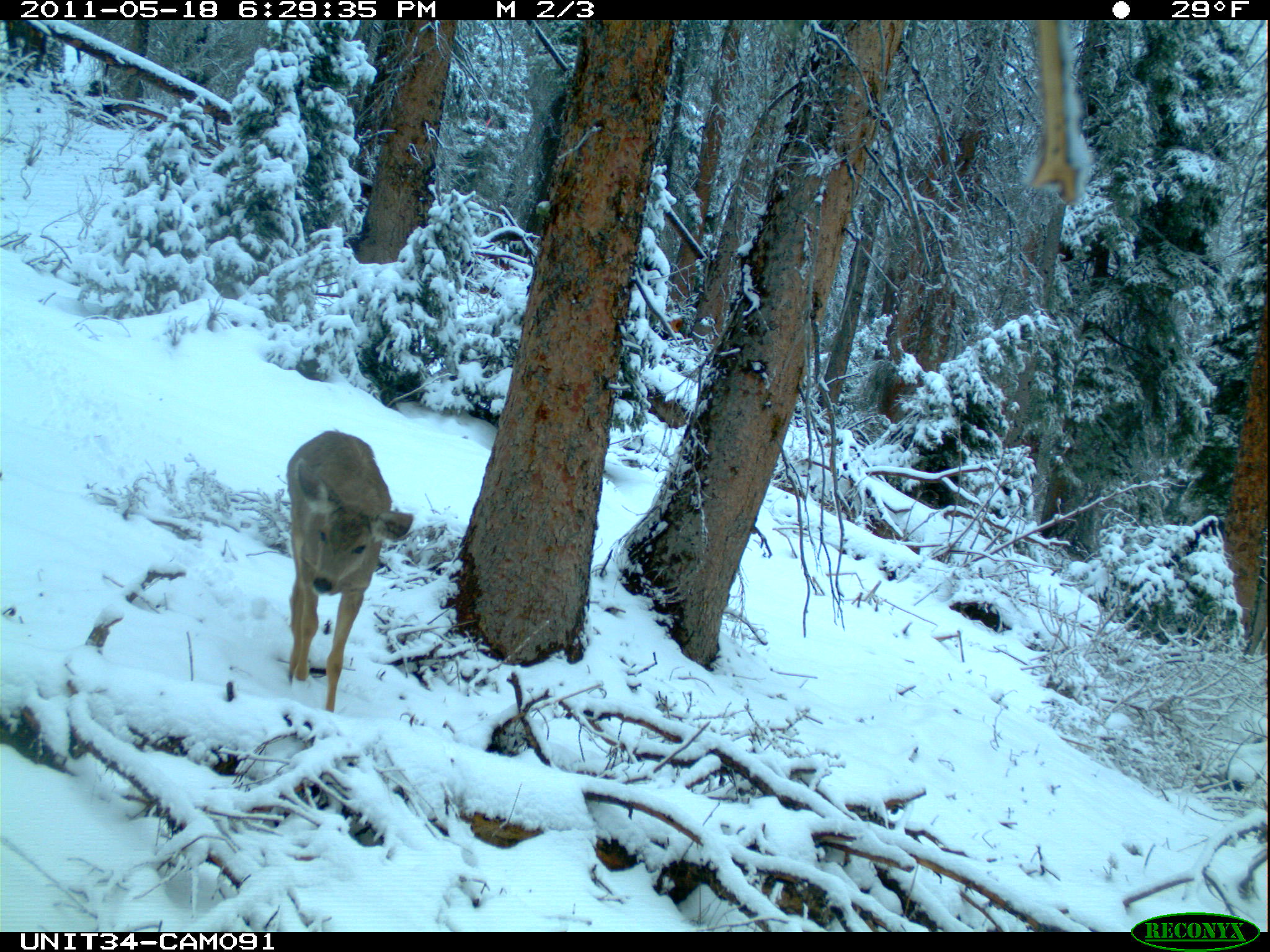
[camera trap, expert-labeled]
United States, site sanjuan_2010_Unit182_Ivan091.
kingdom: Animalia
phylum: Chordata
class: Mammalia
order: Artiodactyla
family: Cervidae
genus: Odocoileus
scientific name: Odocoileus hemionus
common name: mule deer